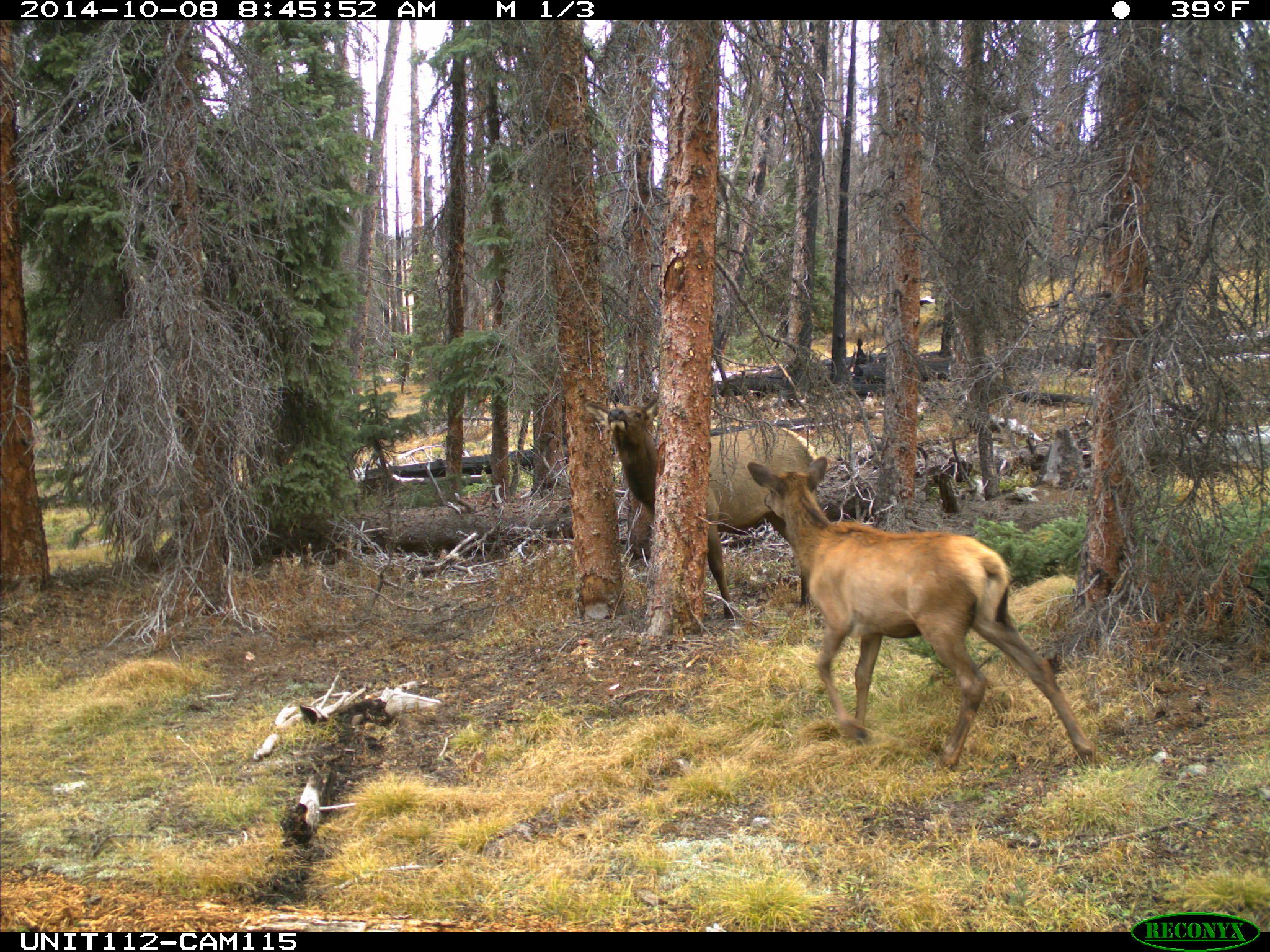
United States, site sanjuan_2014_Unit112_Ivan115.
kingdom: Animalia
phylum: Chordata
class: Mammalia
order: Artiodactyla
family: Cervidae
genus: Cervus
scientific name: Cervus elaphus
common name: red deer